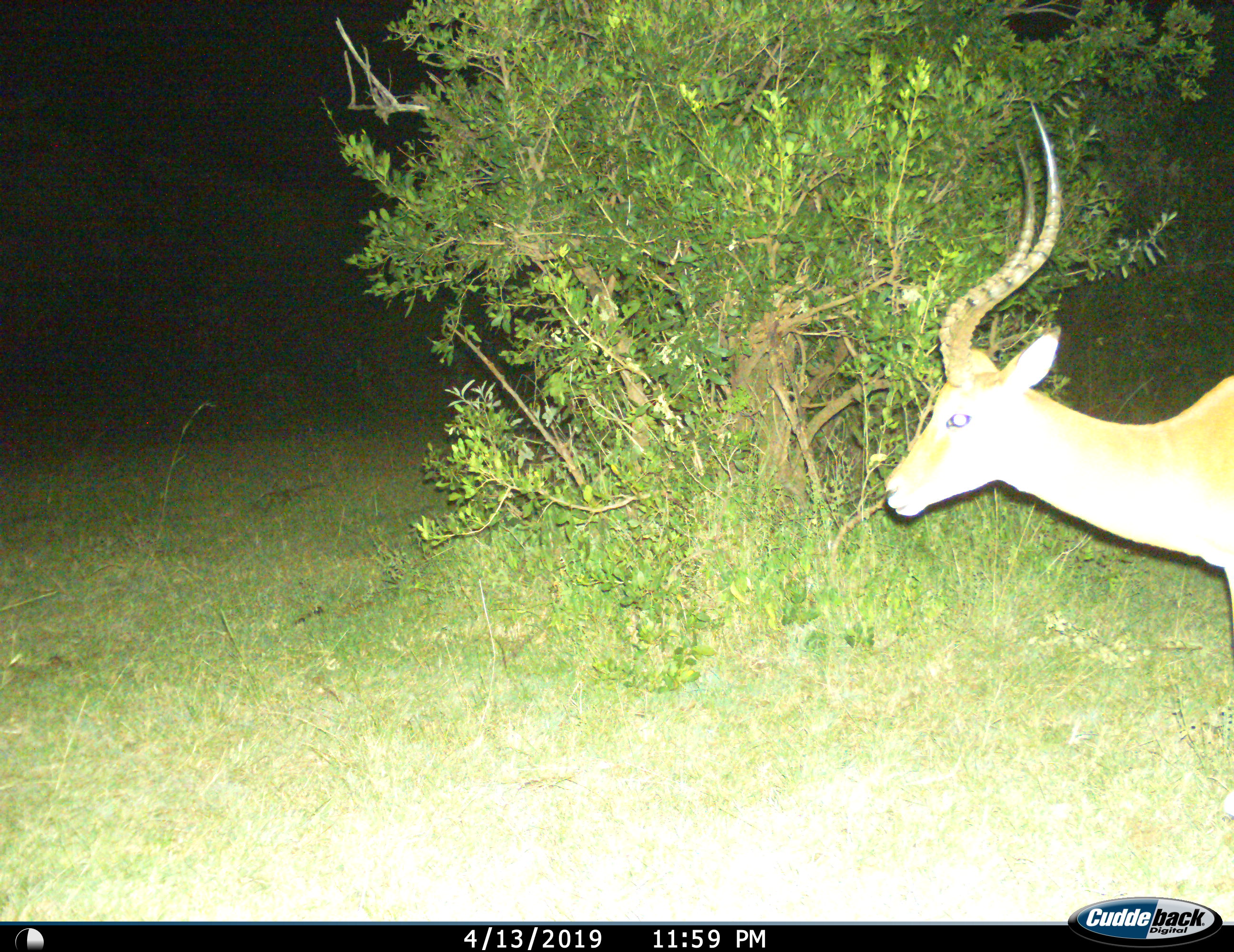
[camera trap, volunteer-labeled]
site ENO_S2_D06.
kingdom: Animalia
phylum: Chordata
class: Mammalia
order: Artiodactyla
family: Bovidae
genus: Aepyceros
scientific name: Aepyceros melampus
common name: impala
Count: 1.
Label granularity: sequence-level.